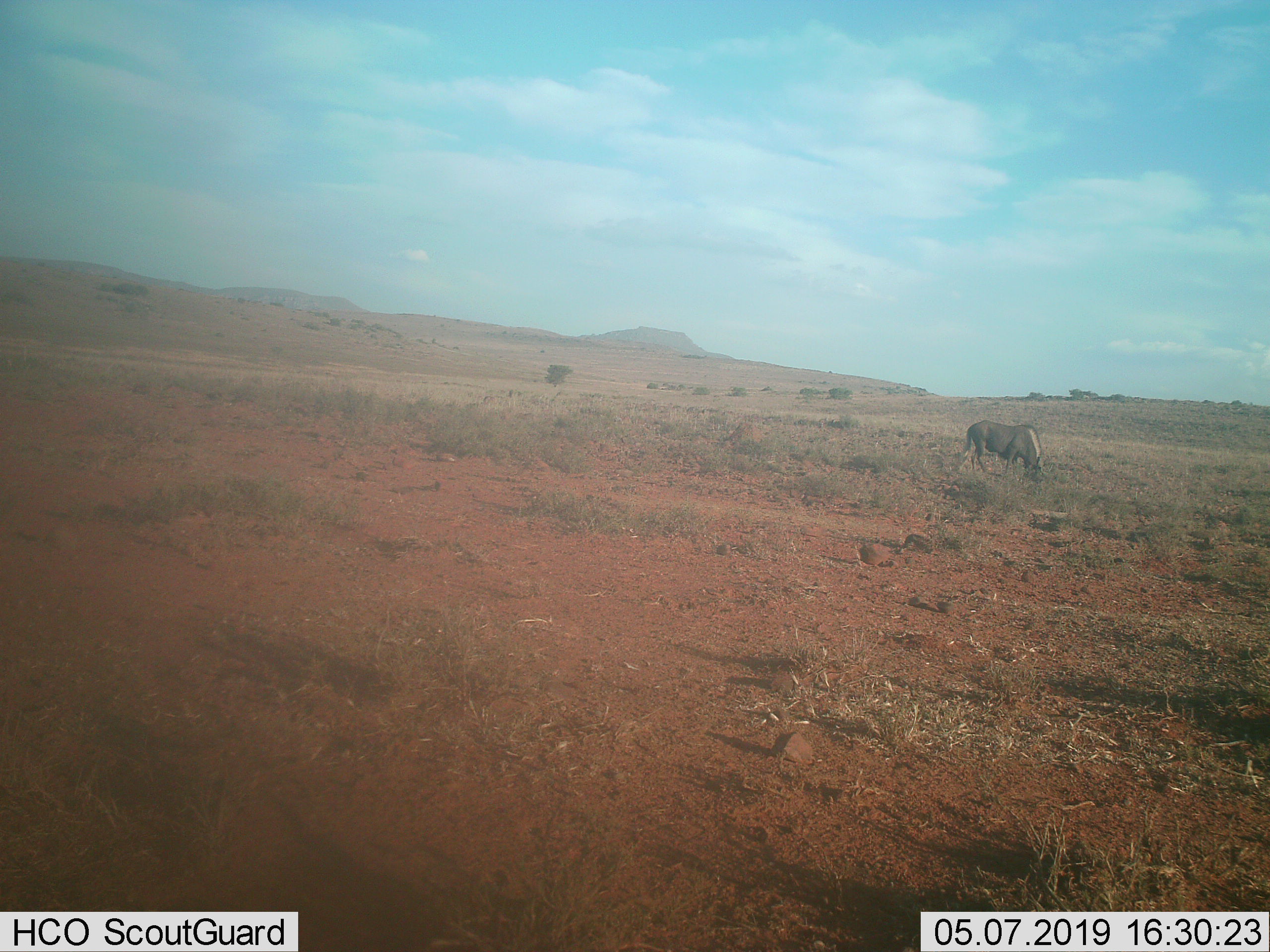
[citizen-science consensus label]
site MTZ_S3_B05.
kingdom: Animalia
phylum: Chordata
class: Mammalia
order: Artiodactyla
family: Bovidae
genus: Connochaetes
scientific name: Connochaetes gnou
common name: black wildebeest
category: wildebeestblack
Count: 1.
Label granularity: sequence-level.